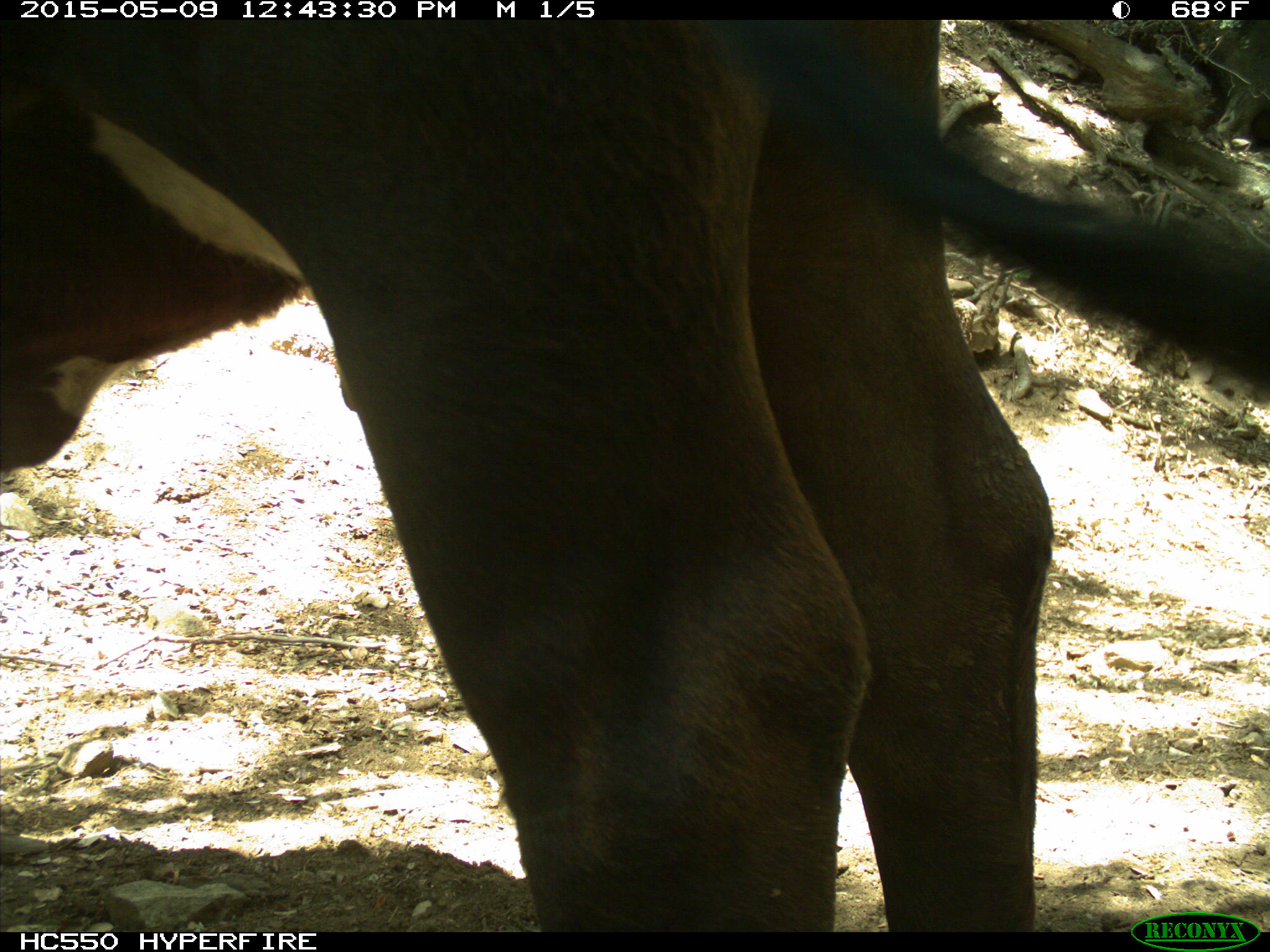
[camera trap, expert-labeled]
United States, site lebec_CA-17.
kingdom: Animalia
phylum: Chordata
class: Mammalia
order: Artiodactyla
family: Bovidae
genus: Bos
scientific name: Bos taurus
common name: domestic cow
Bos taurus (domestic cow).